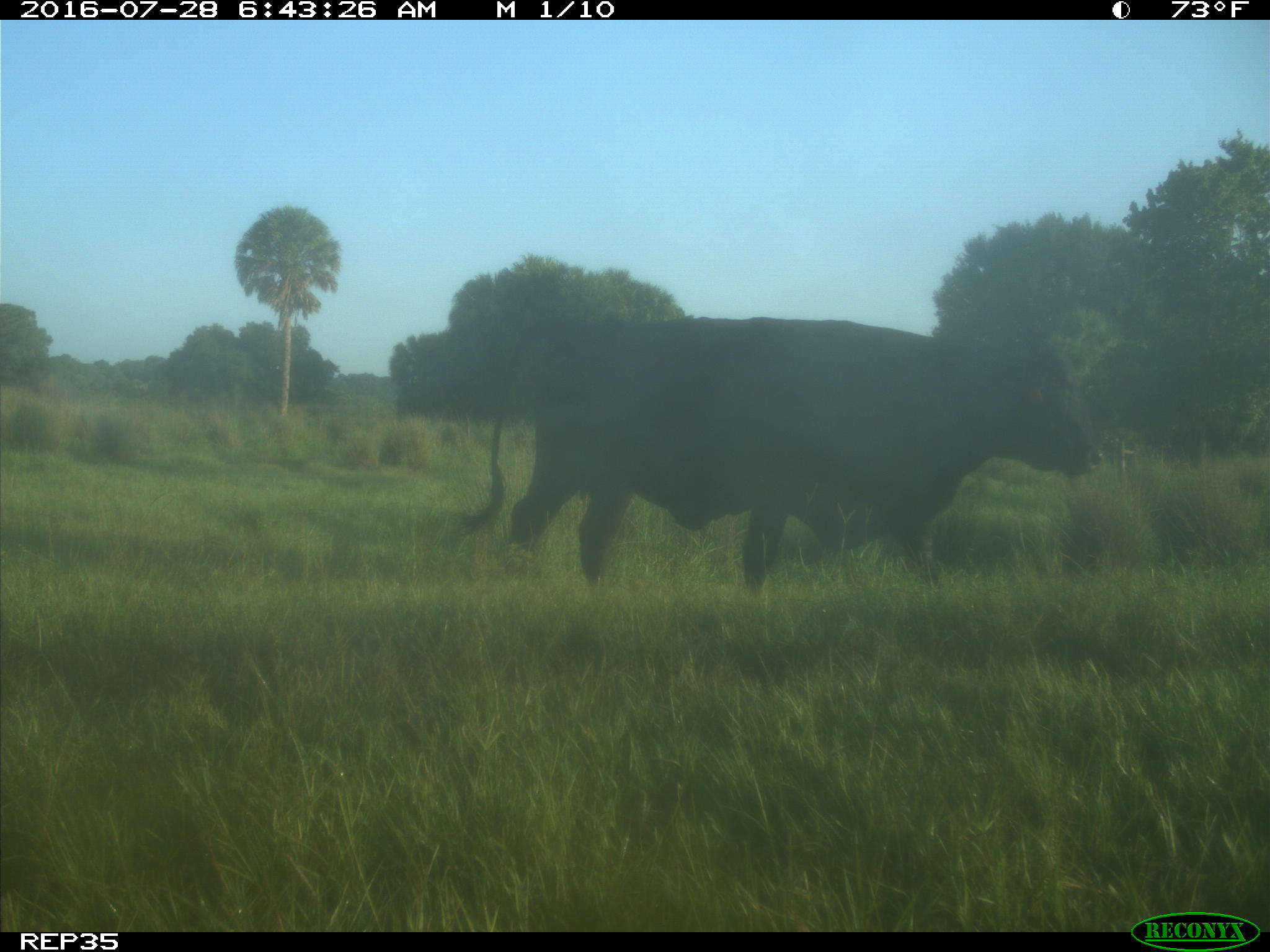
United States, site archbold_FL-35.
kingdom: Animalia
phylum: Chordata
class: Mammalia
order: Artiodactyla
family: Bovidae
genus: Bos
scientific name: Bos taurus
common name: domestic cow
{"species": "Bos taurus (domestic cow)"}